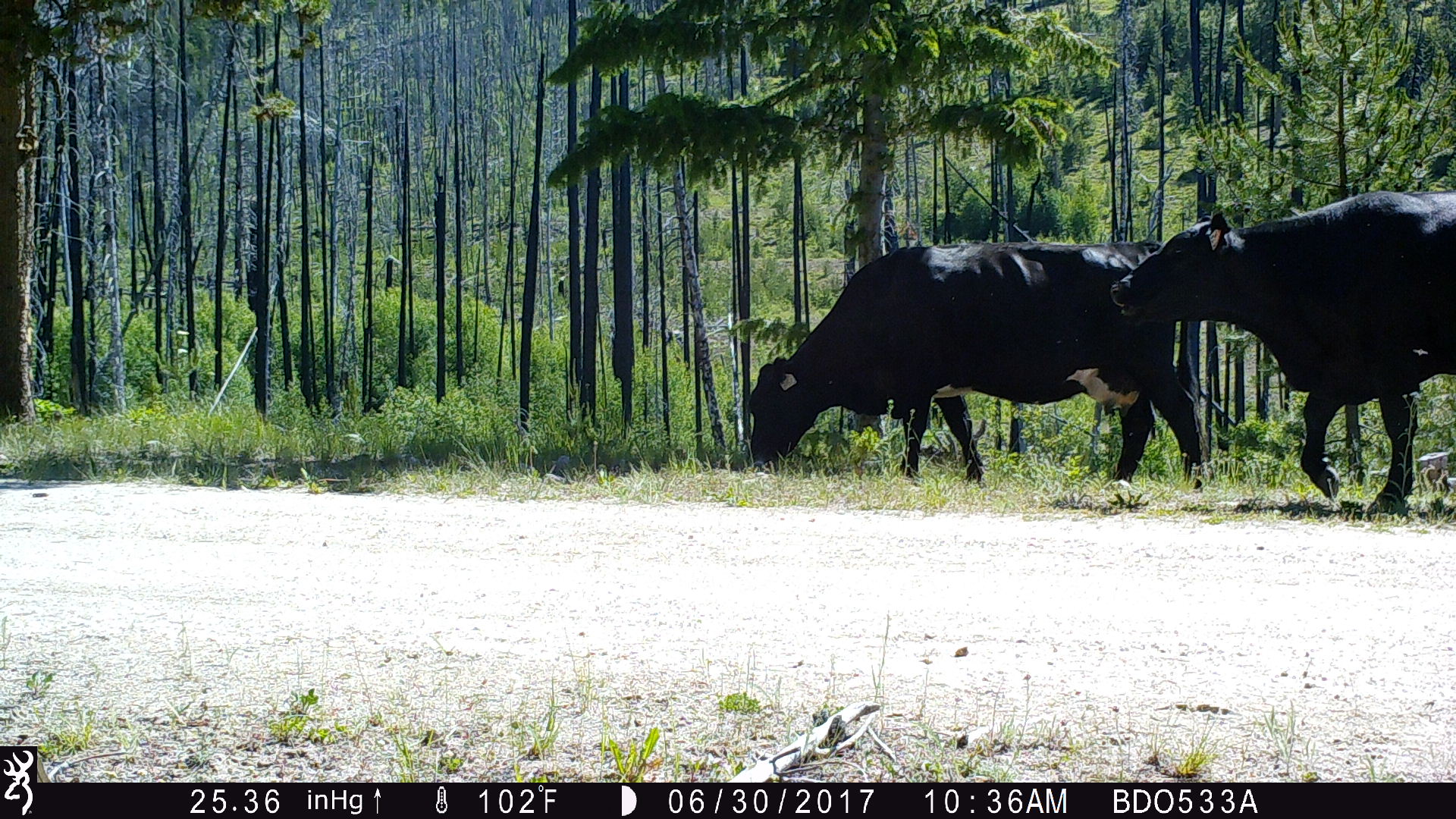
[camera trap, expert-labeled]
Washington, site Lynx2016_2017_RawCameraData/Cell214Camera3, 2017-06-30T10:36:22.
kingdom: Animalia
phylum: Chordata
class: Mammalia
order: Artiodactyla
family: Bovidae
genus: Bos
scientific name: Bos taurus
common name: domestic cattle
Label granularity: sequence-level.